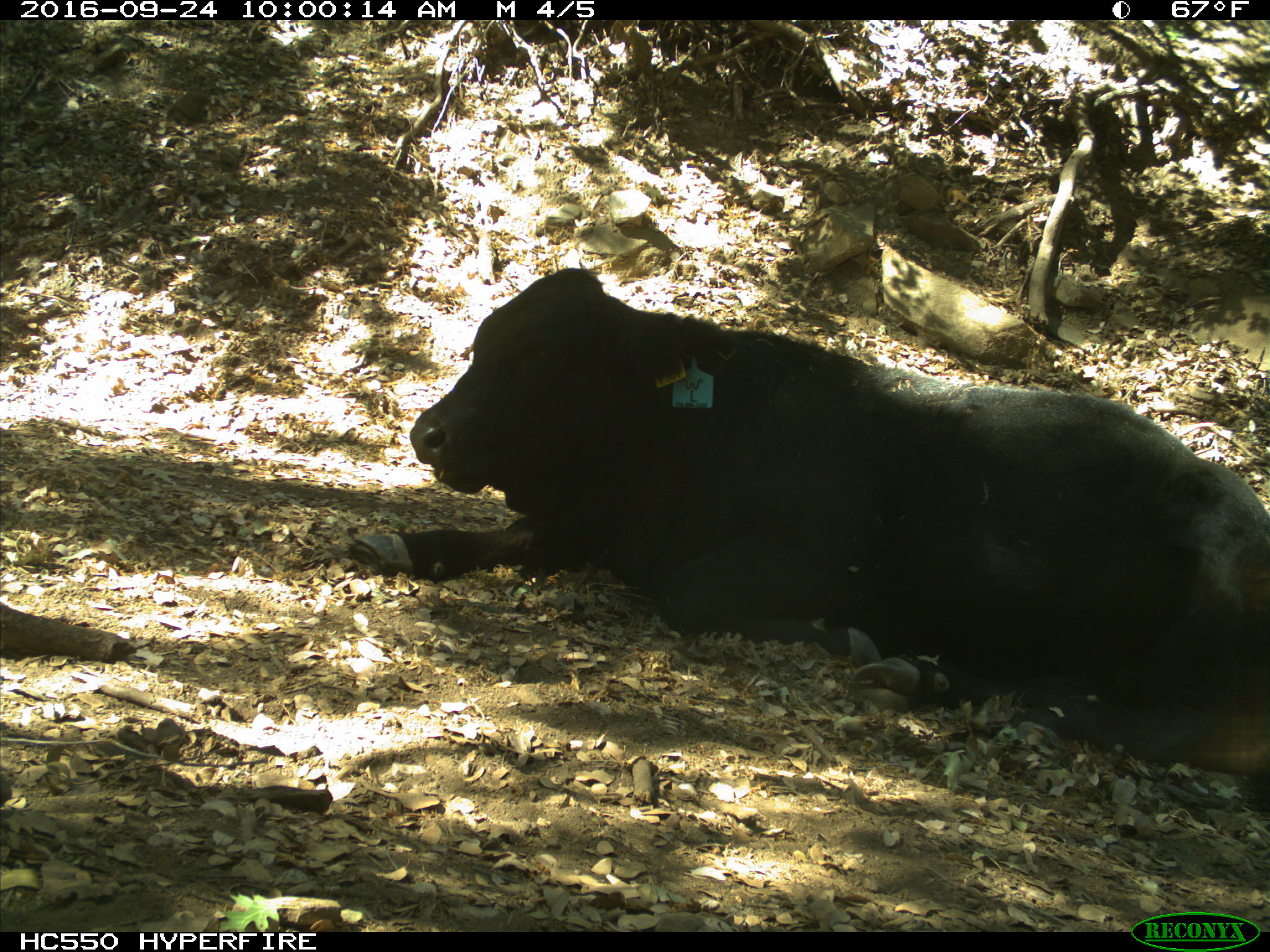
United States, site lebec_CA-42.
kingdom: Animalia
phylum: Chordata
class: Mammalia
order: Artiodactyla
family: Bovidae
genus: Bos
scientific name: Bos taurus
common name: domestic cow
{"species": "Bos taurus (domestic cow)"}